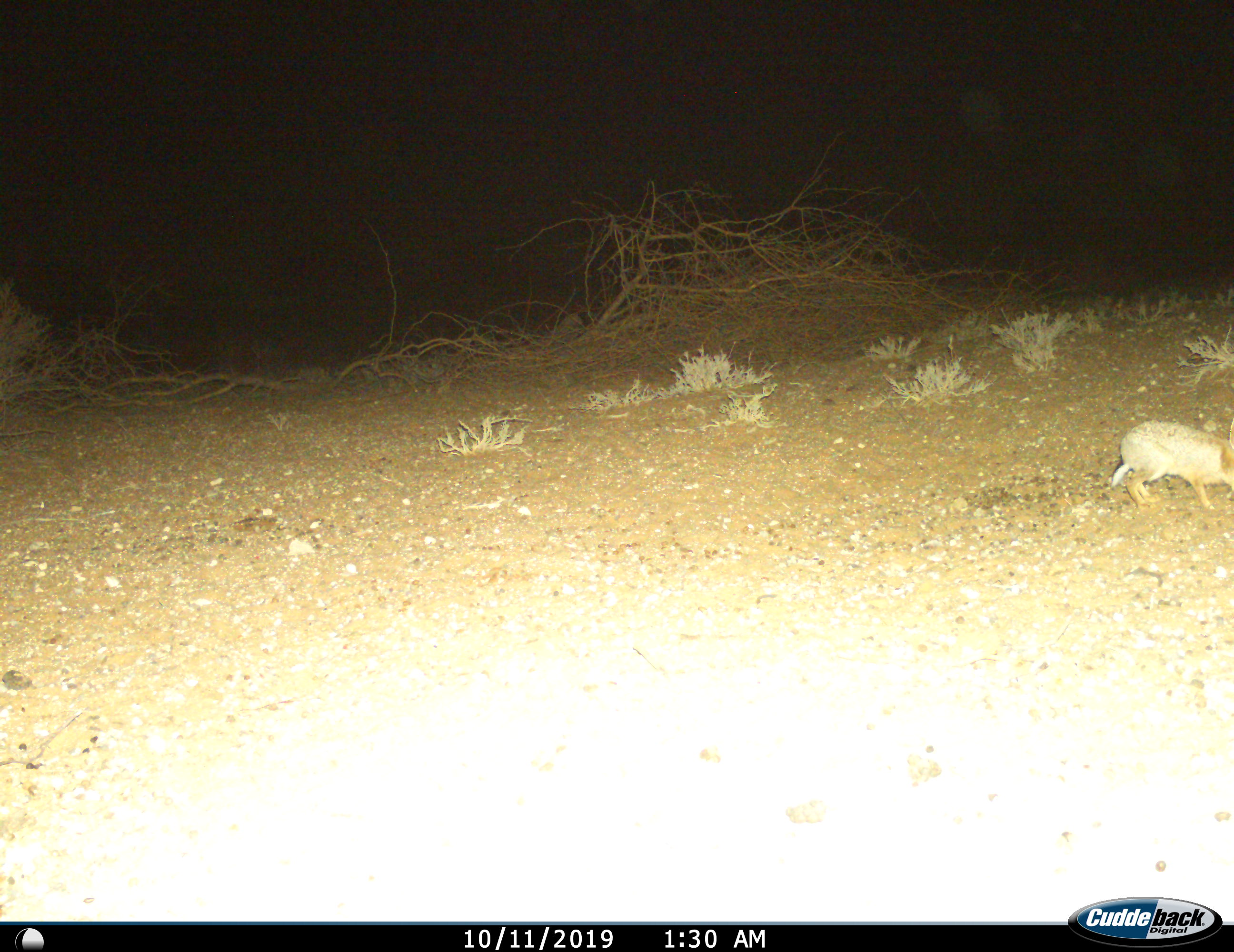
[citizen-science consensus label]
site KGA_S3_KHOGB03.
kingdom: Animalia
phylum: Chordata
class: Mammalia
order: Lagomorpha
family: Leporidae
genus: Lepus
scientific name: Lepus capensis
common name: cape hare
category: harecape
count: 1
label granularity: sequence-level